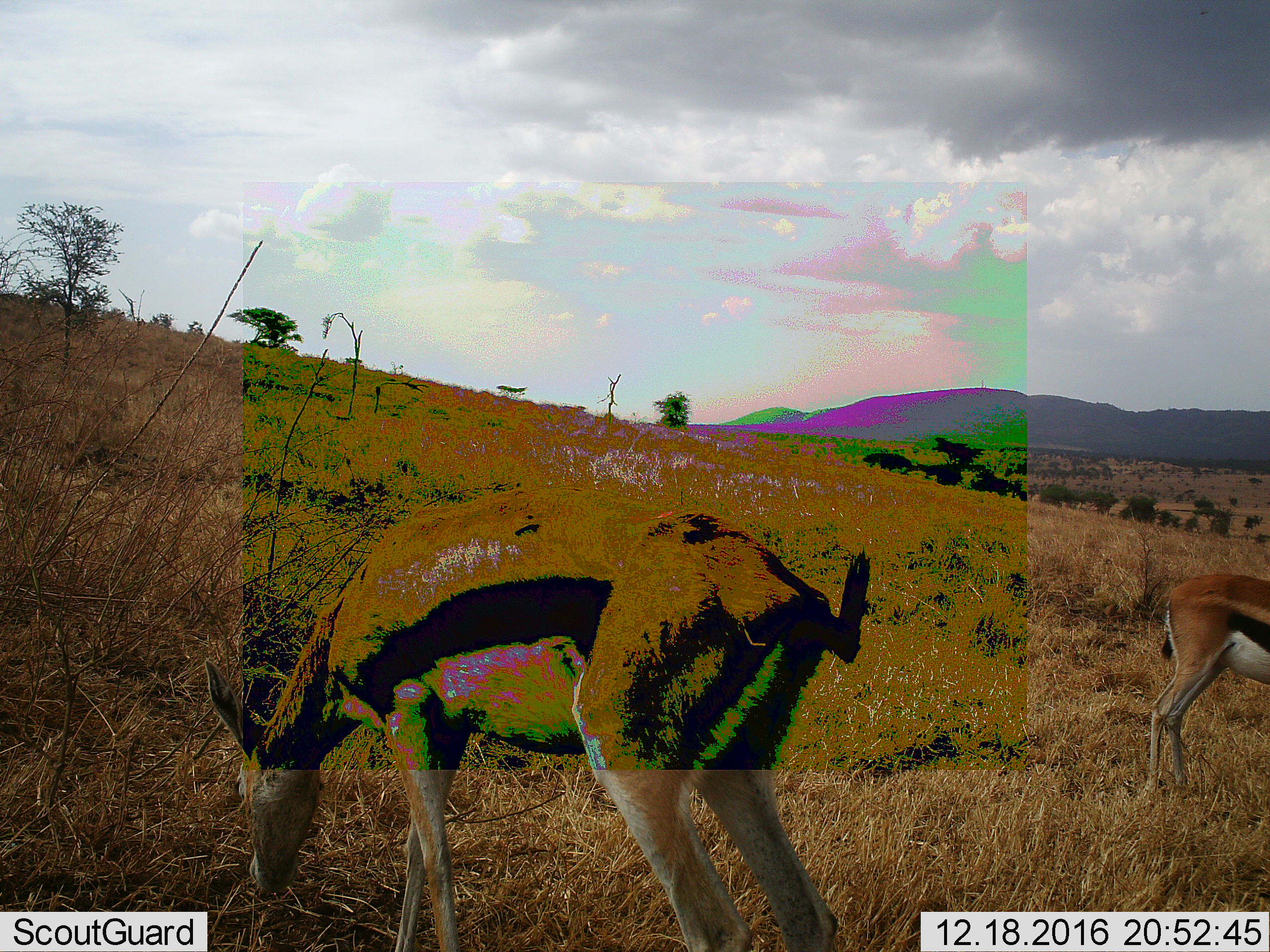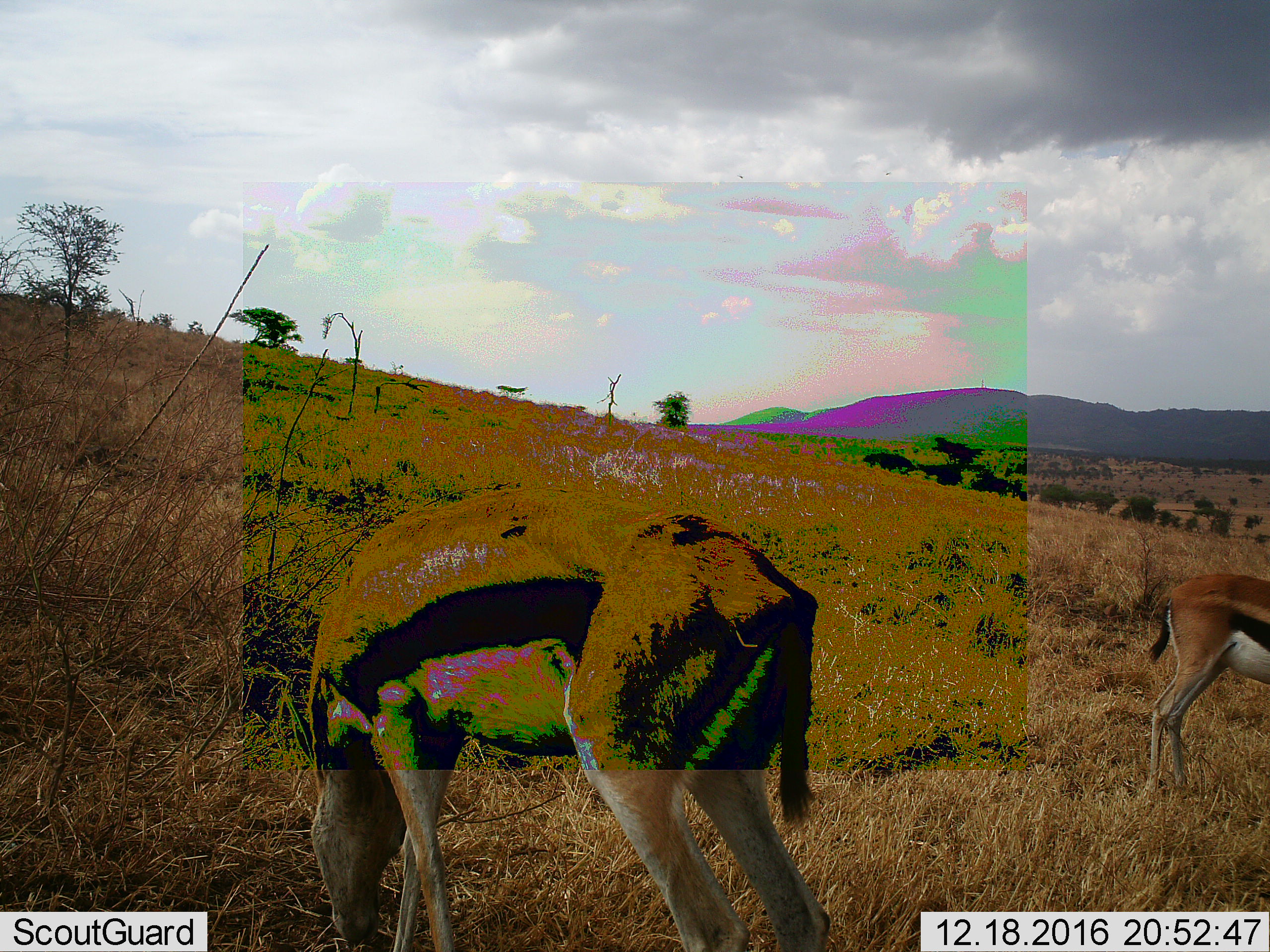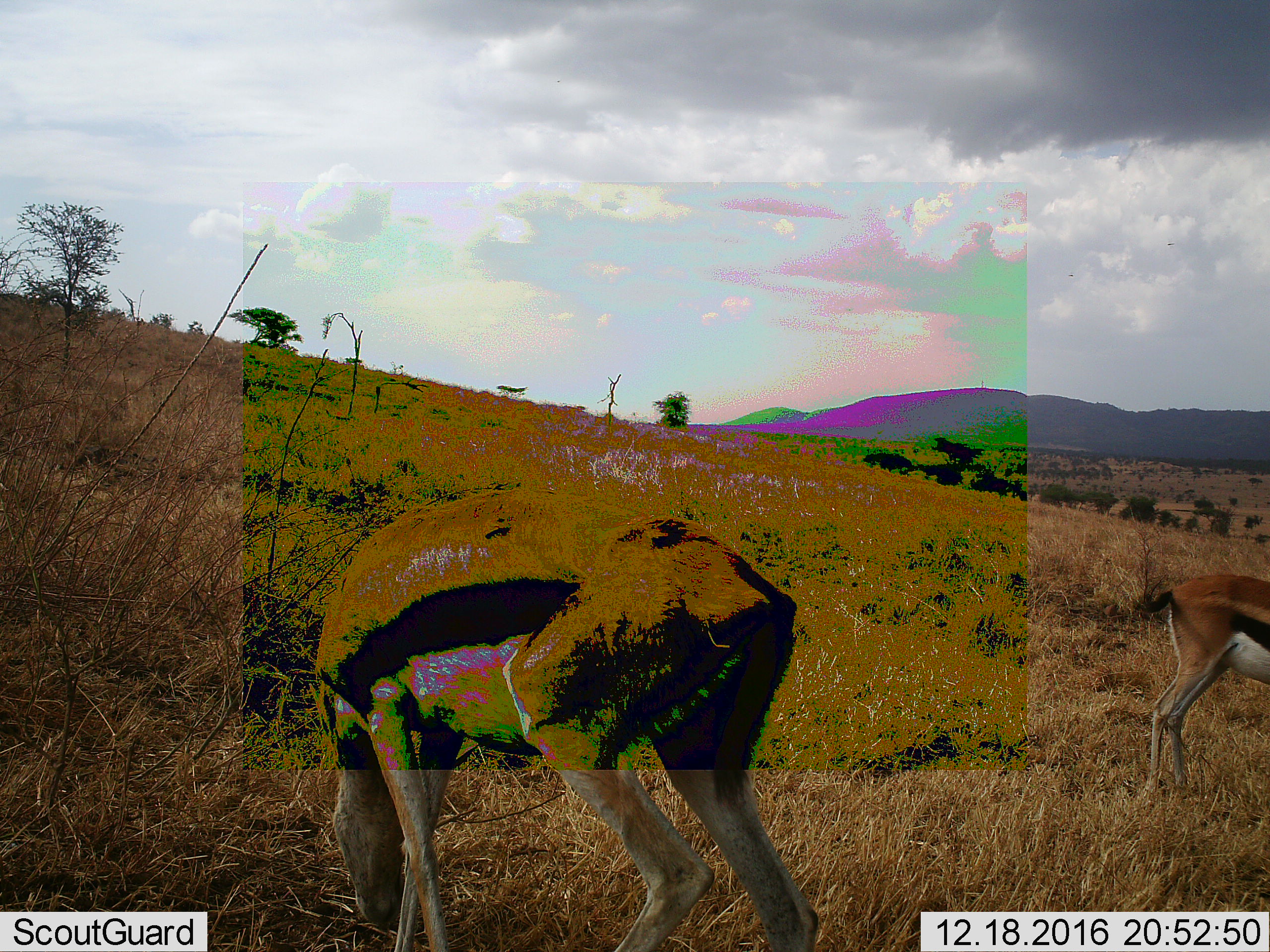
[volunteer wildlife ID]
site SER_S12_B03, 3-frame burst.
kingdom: Animalia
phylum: Chordata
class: Mammalia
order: Artiodactyla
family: Bovidae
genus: Eudorcas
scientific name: Eudorcas thomsonii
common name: thomson's gazelle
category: gazellethomsons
Gazellethomsons (thomson's gazelle) (Eudorcas thomsonii), count 2. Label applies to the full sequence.